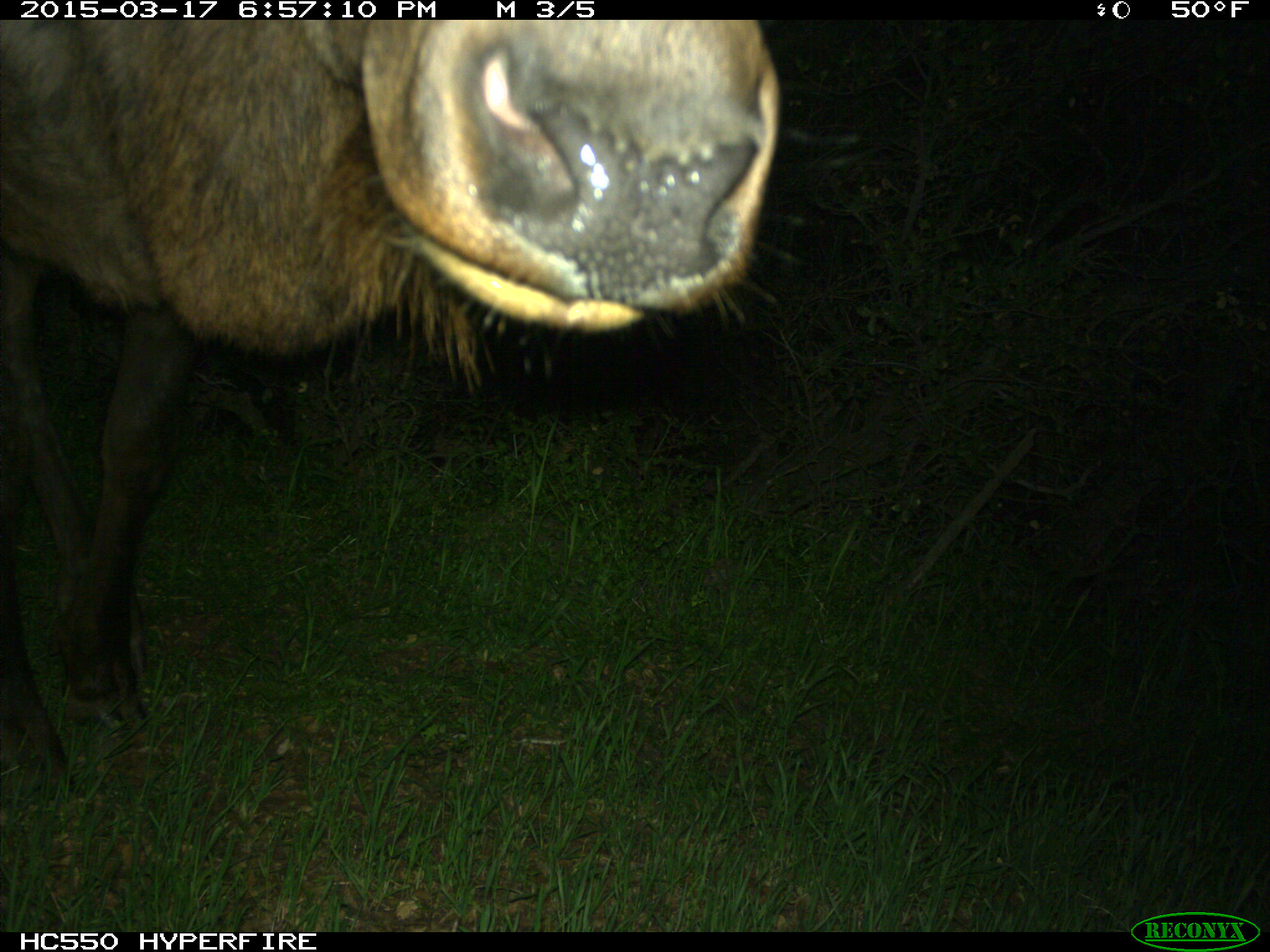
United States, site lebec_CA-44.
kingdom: Animalia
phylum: Chordata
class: Mammalia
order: Artiodactyla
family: Cervidae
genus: Cervus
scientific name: Cervus canadensis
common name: elk